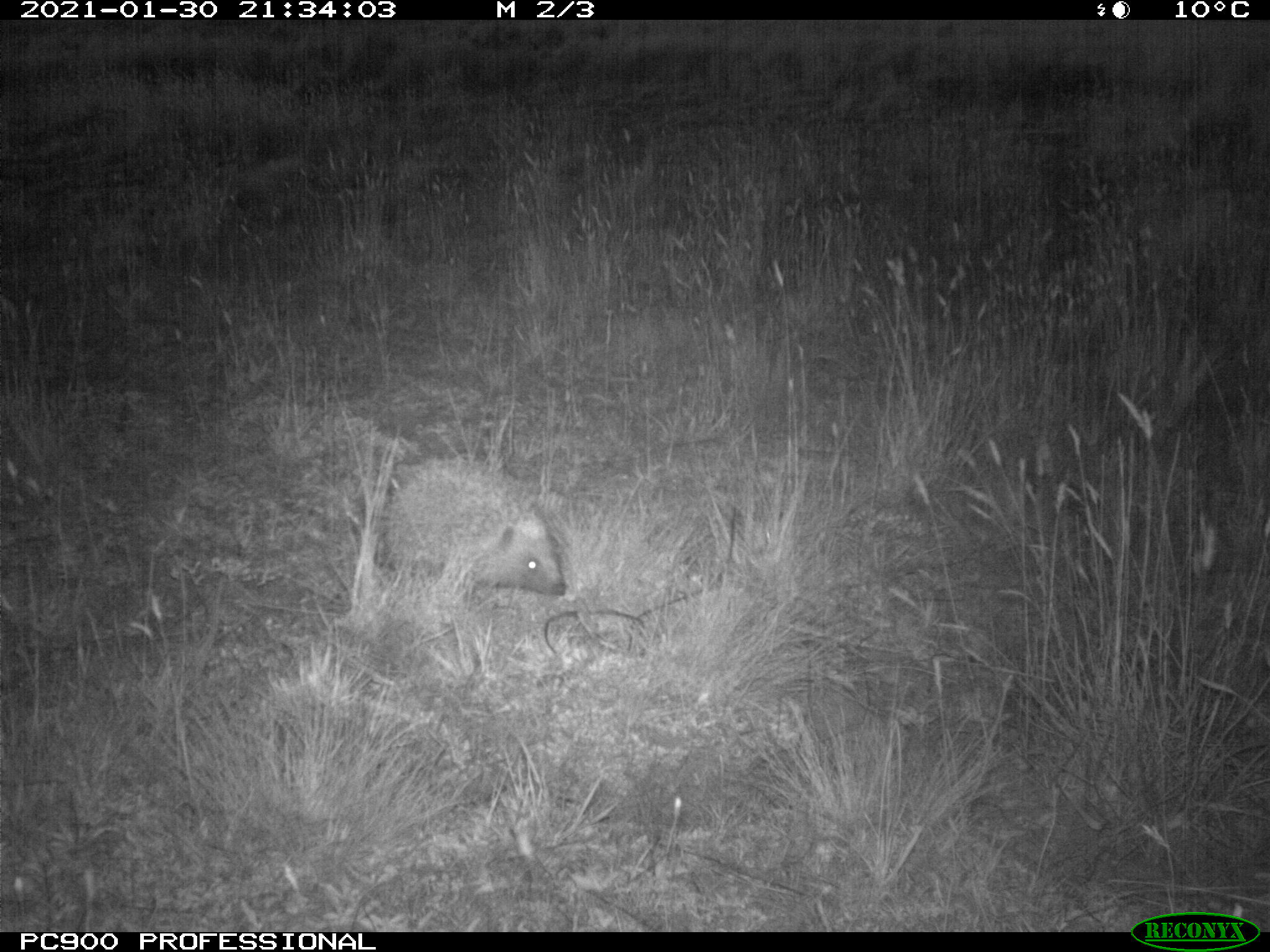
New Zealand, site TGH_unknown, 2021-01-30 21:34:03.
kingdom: Animalia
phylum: Chordata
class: Mammalia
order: Eulipotyphla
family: Erinaceidae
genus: Erinaceus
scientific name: Erinaceus europaeus europaeus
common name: european hedgehog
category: hedgehog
Hedgehog (european hedgehog) (Erinaceus europaeus europaeus).